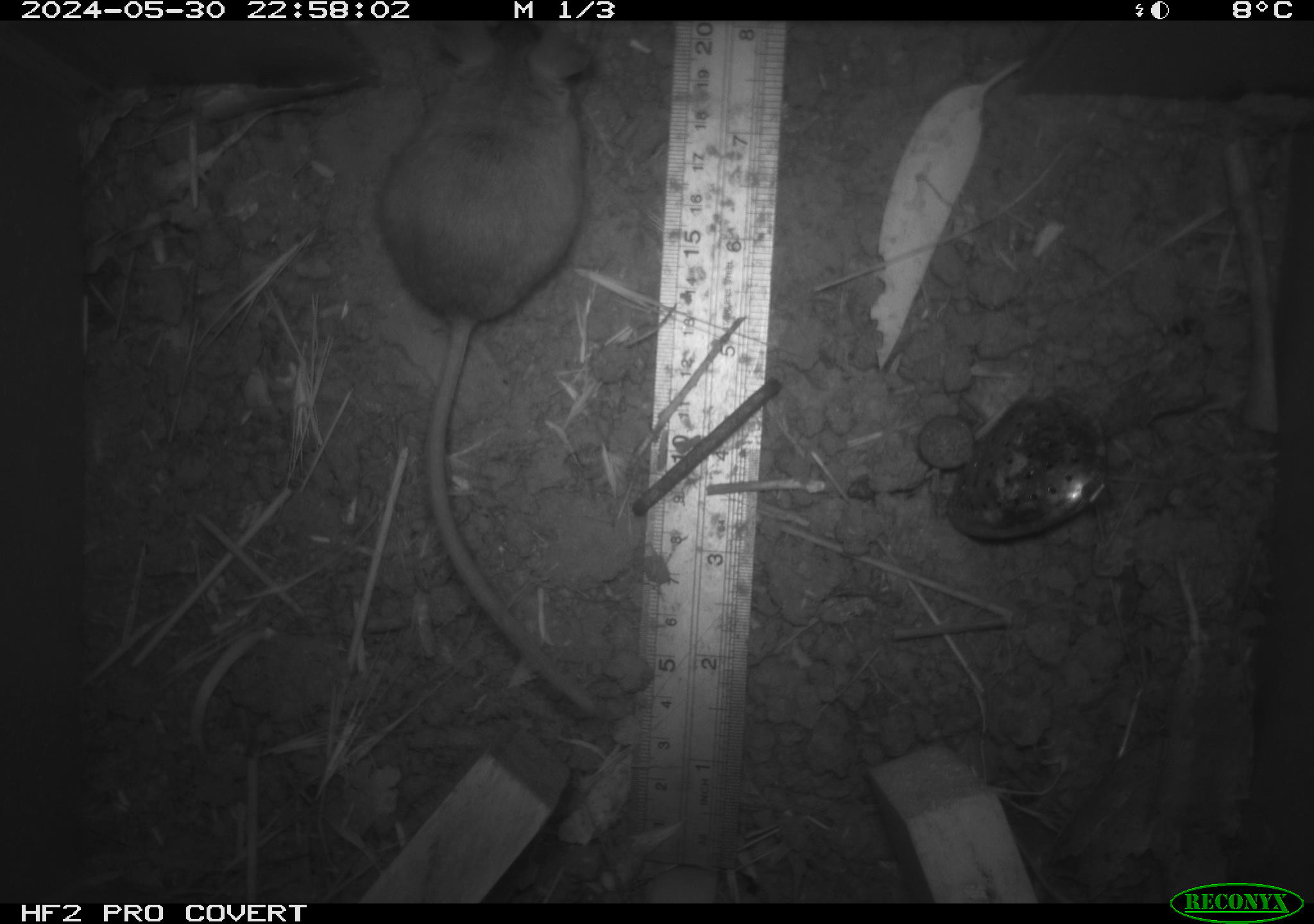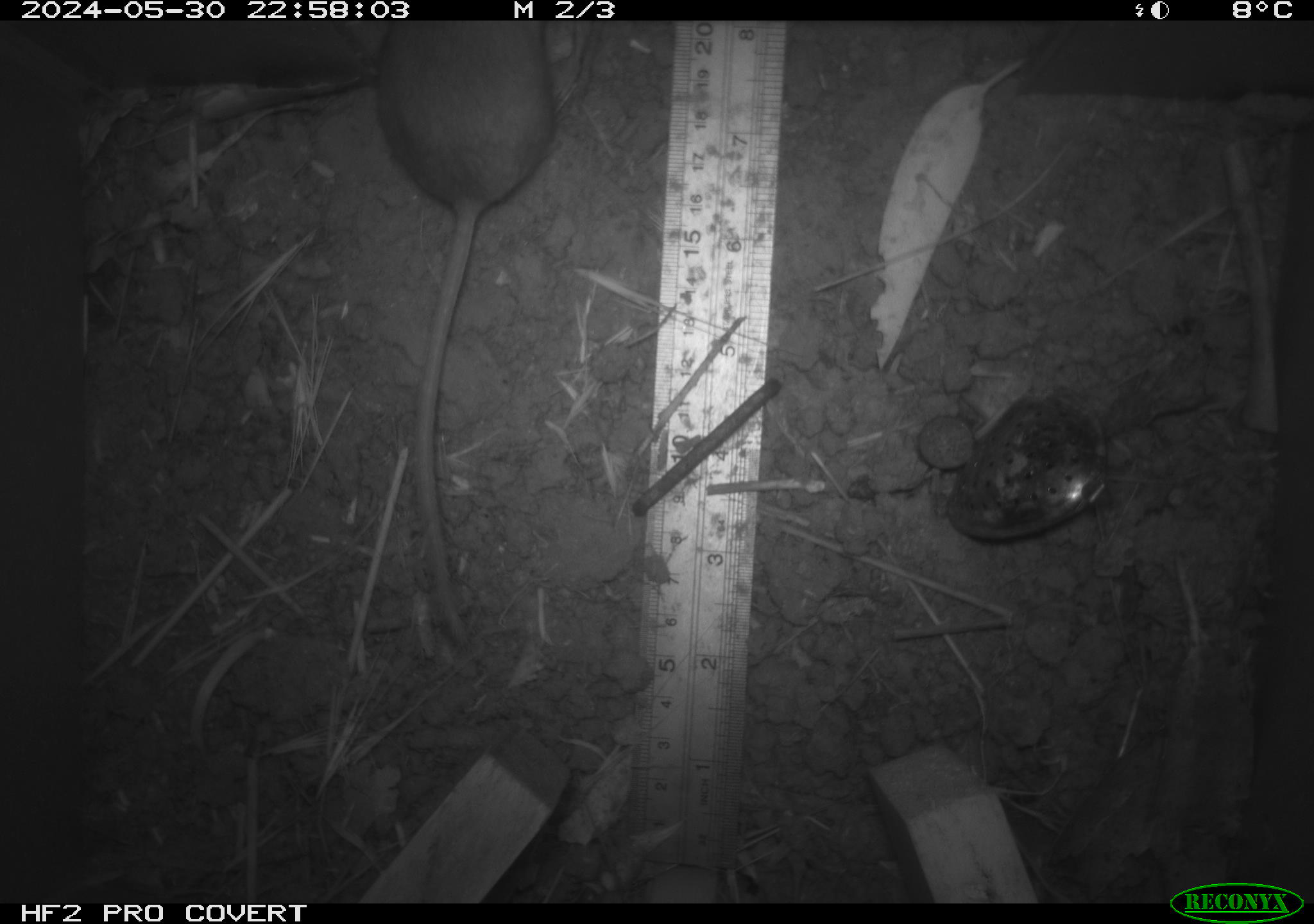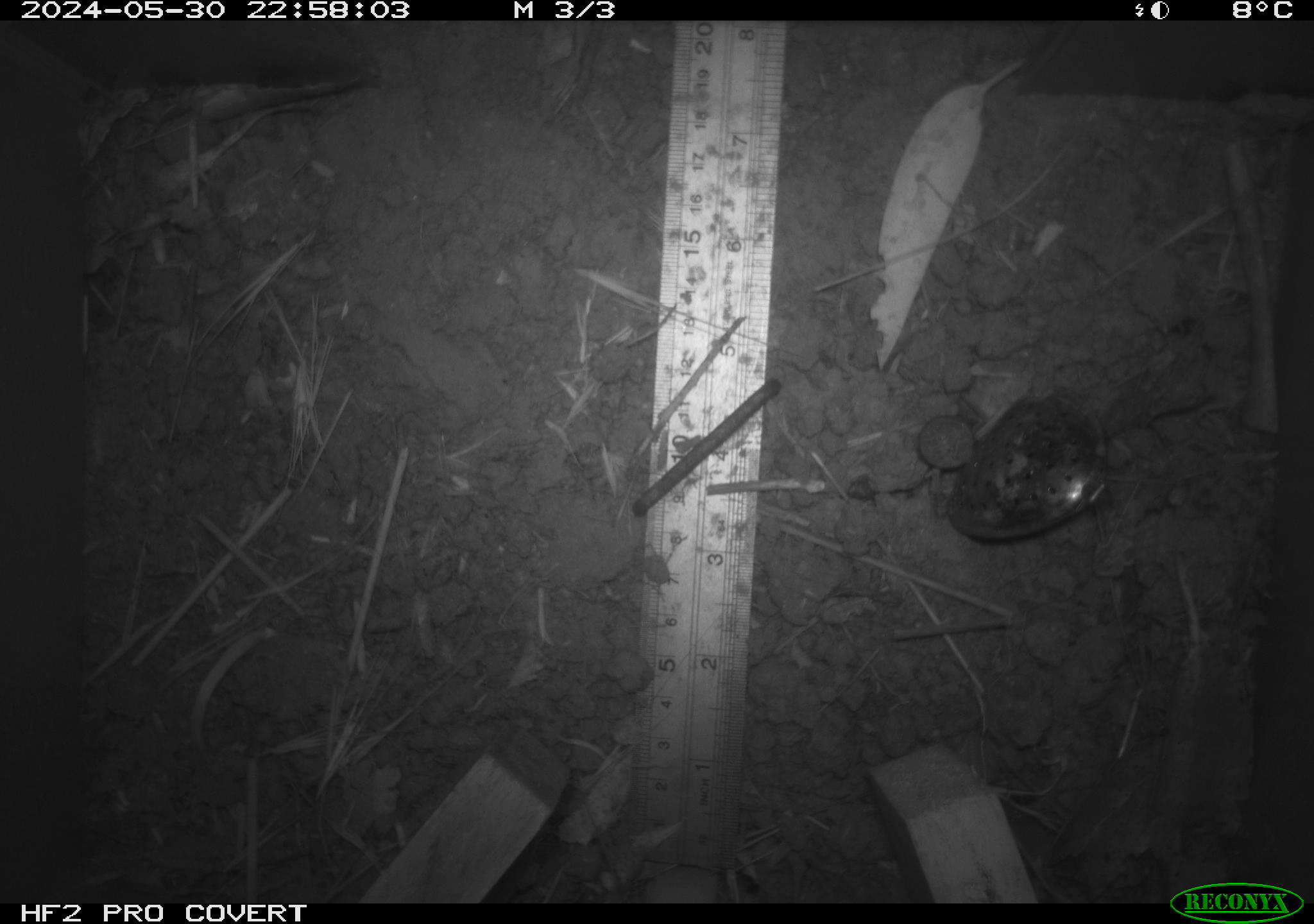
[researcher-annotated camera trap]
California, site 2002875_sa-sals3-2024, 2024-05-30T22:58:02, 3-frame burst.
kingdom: Animalia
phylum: Chordata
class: Mammalia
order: Rodentia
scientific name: Rodentia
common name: rodent